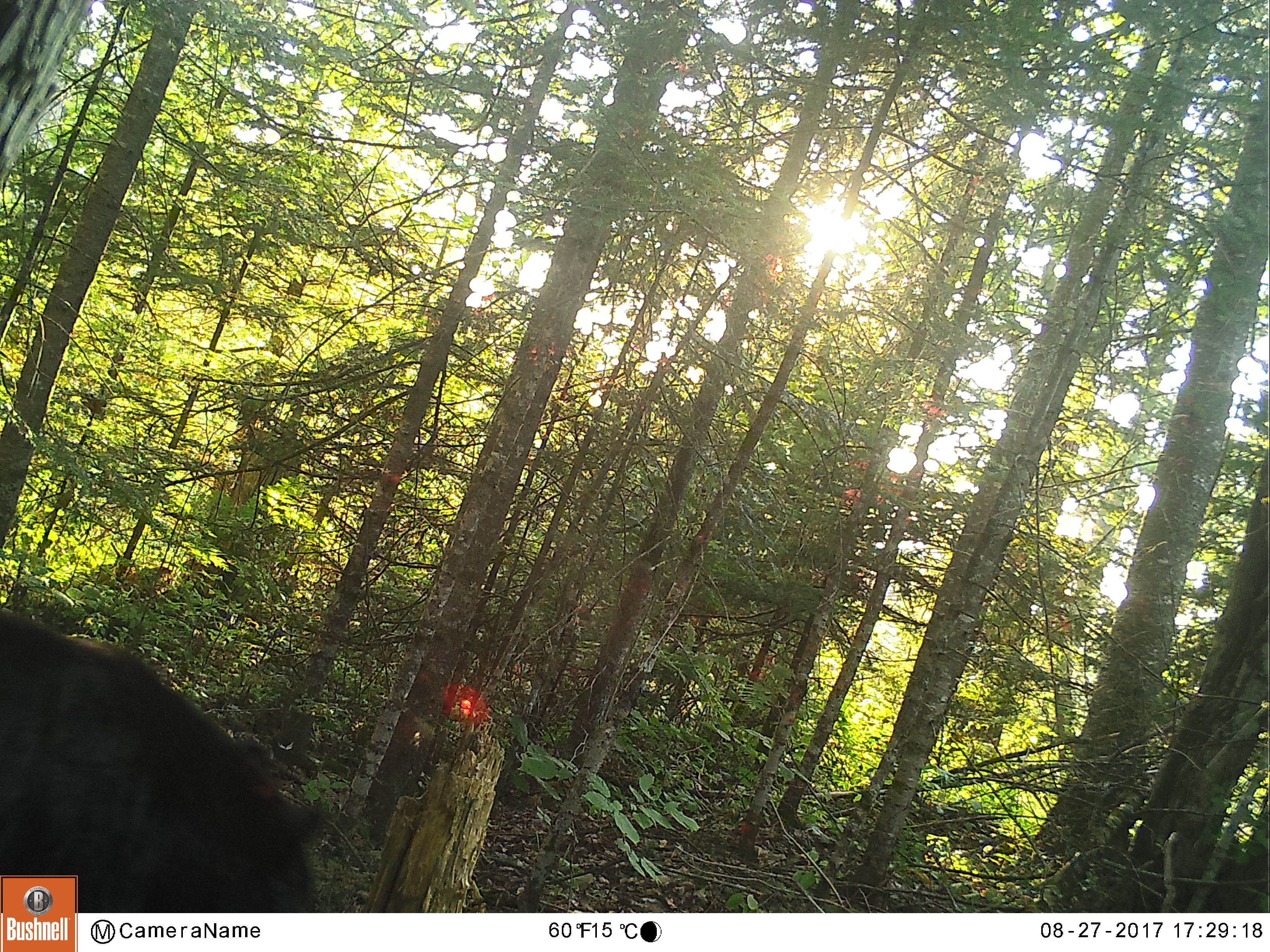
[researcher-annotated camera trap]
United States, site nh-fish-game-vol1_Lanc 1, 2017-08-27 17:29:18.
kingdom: Animalia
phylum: Chordata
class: Mammalia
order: Carnivora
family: Ursidae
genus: Ursus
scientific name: Ursus americanus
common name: black bear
Black bear (Ursus americanus).